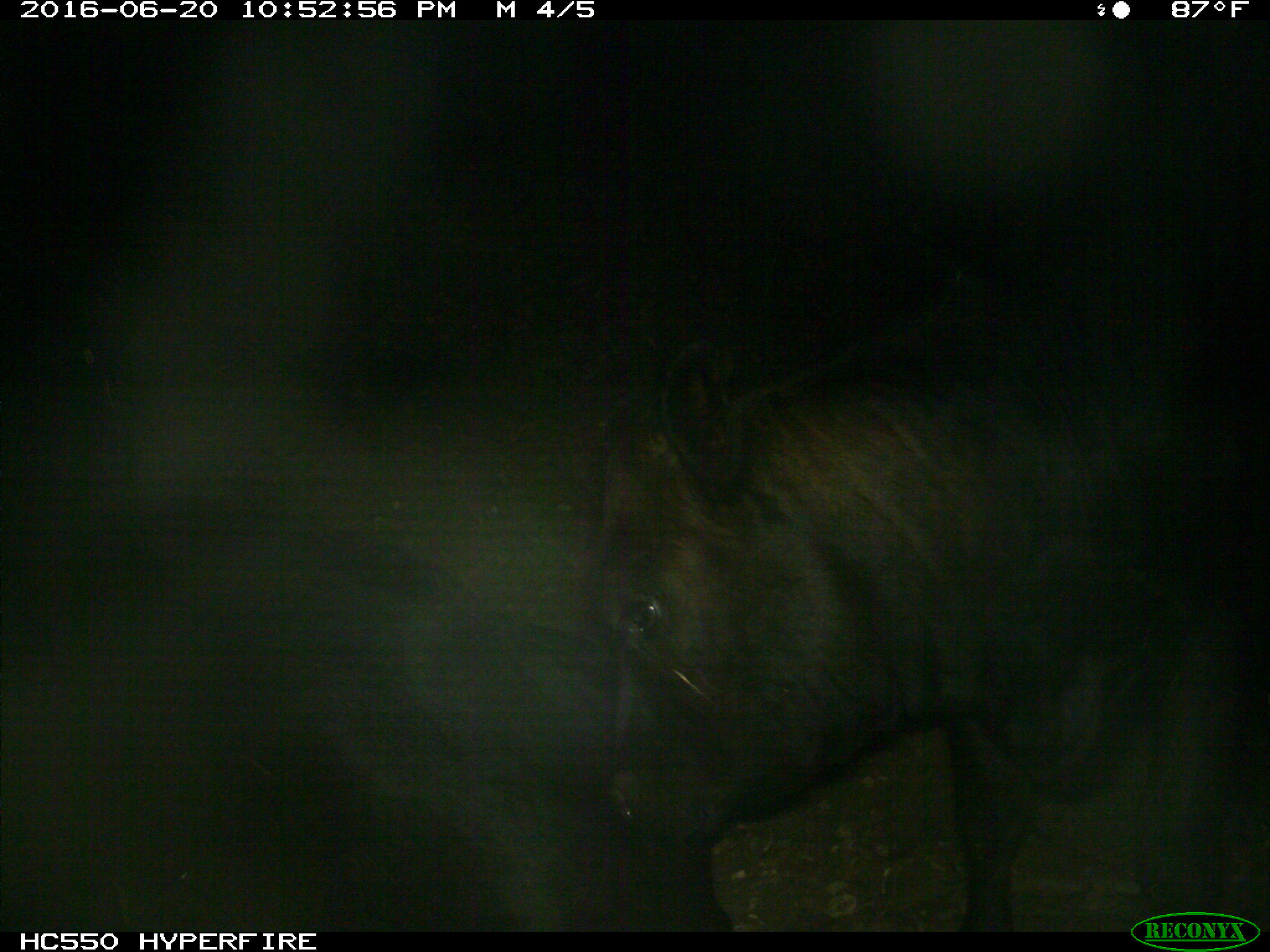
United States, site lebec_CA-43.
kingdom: Animalia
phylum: Chordata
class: Mammalia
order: Artiodactyla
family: Bovidae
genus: Bos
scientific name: Bos taurus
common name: domestic cow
Bos taurus (domestic cow).